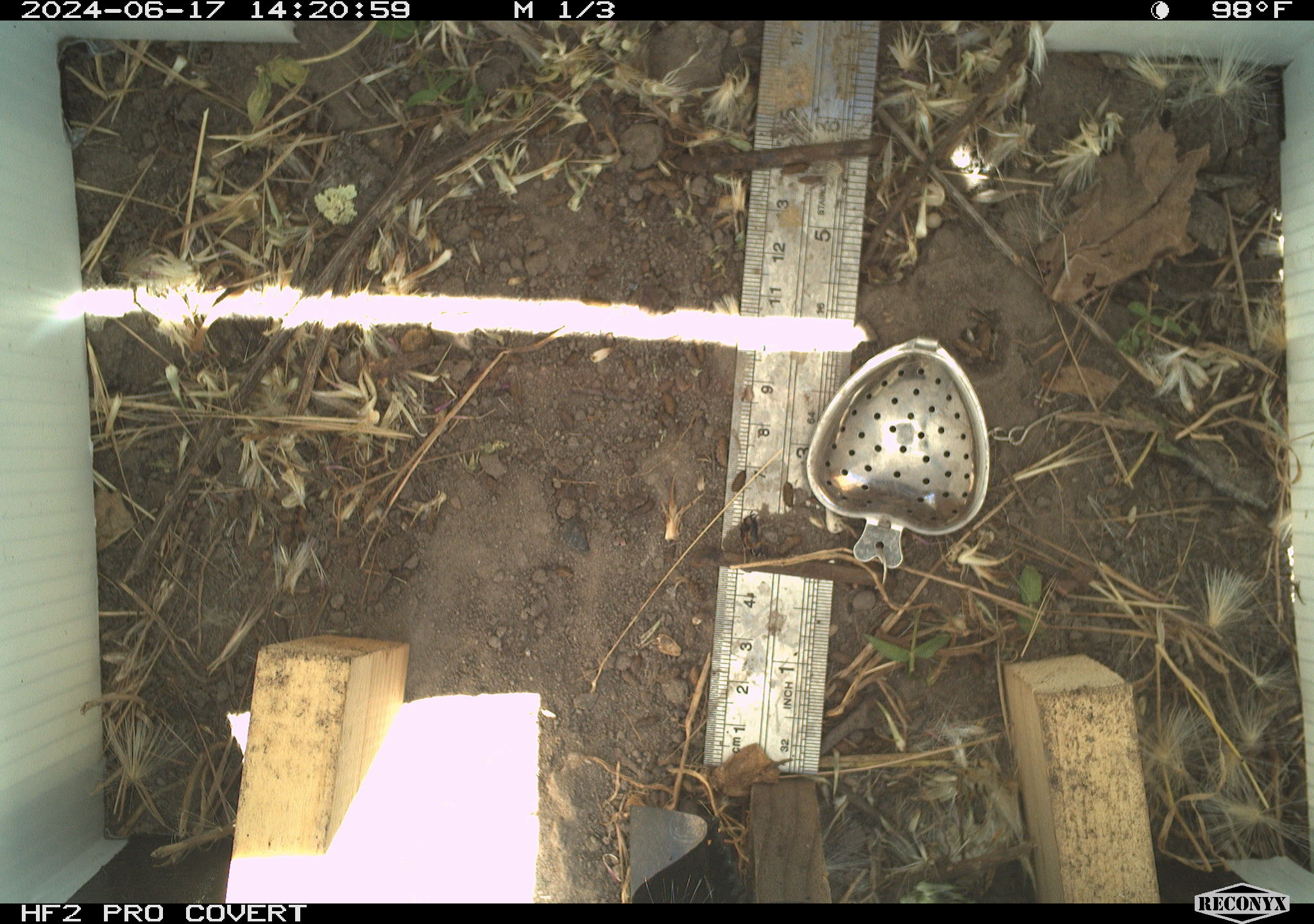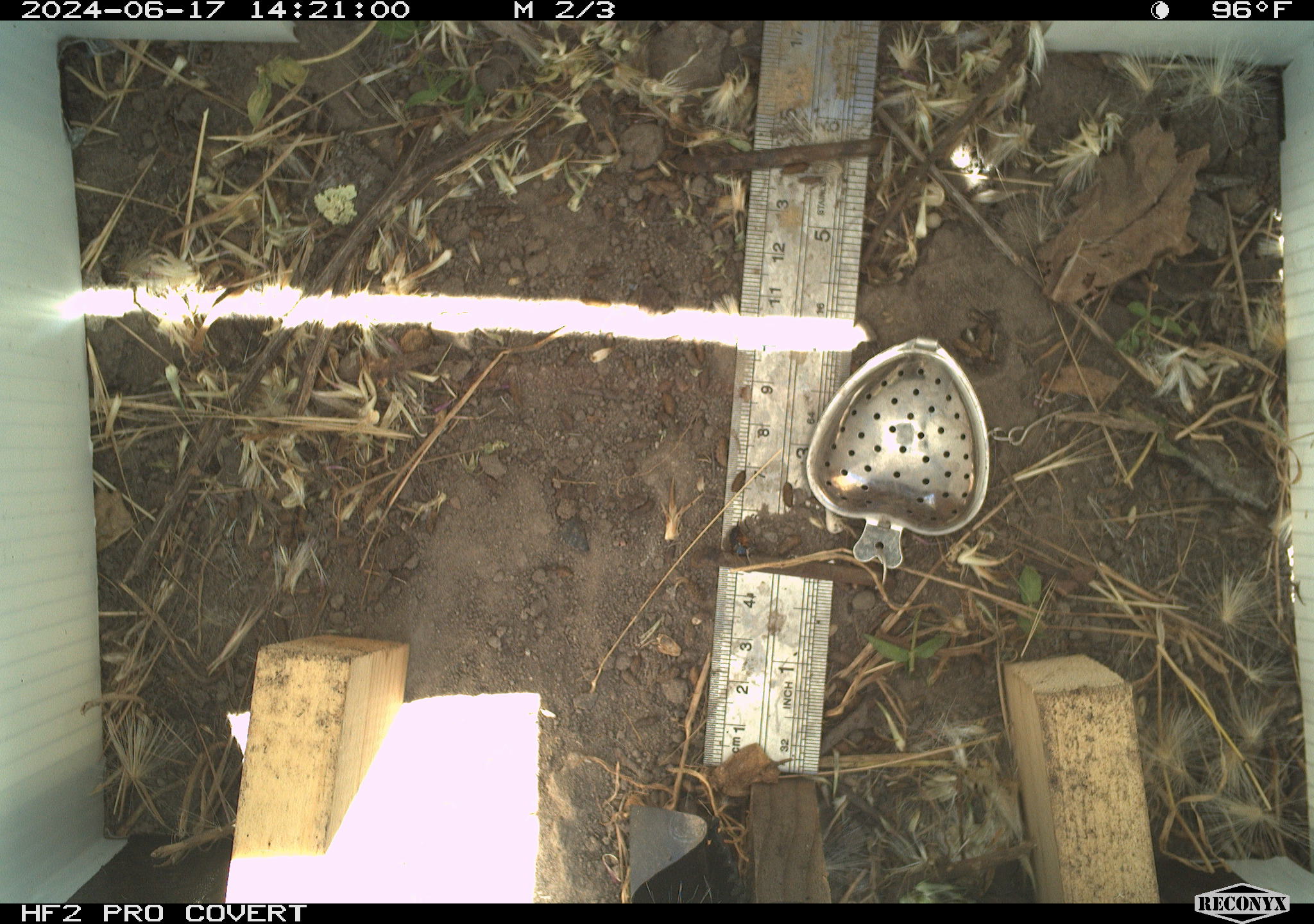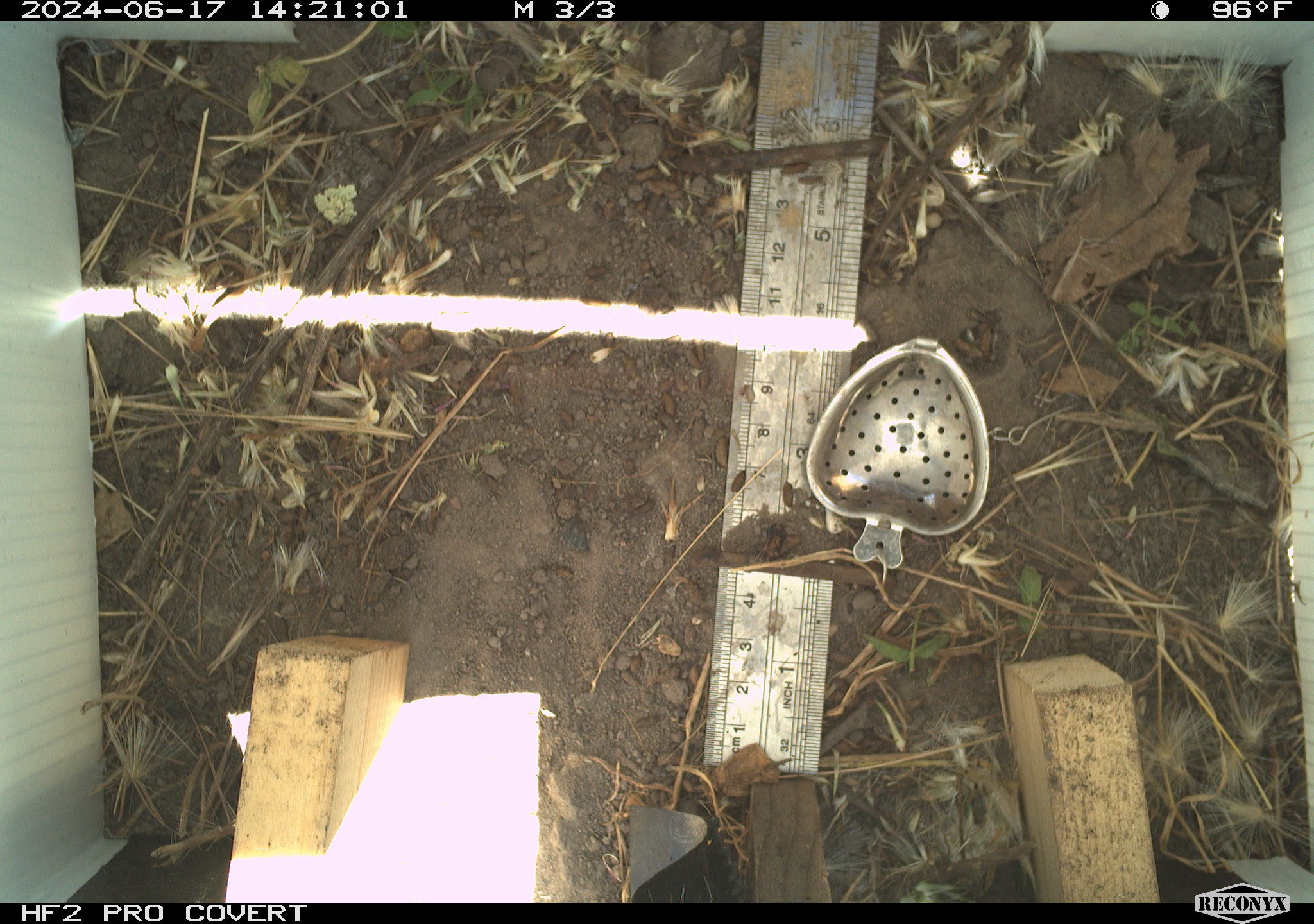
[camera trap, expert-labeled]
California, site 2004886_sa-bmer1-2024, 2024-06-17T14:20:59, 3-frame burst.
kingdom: Animalia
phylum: Arthropoda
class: Insecta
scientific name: Insecta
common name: insect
Insect (Insecta).